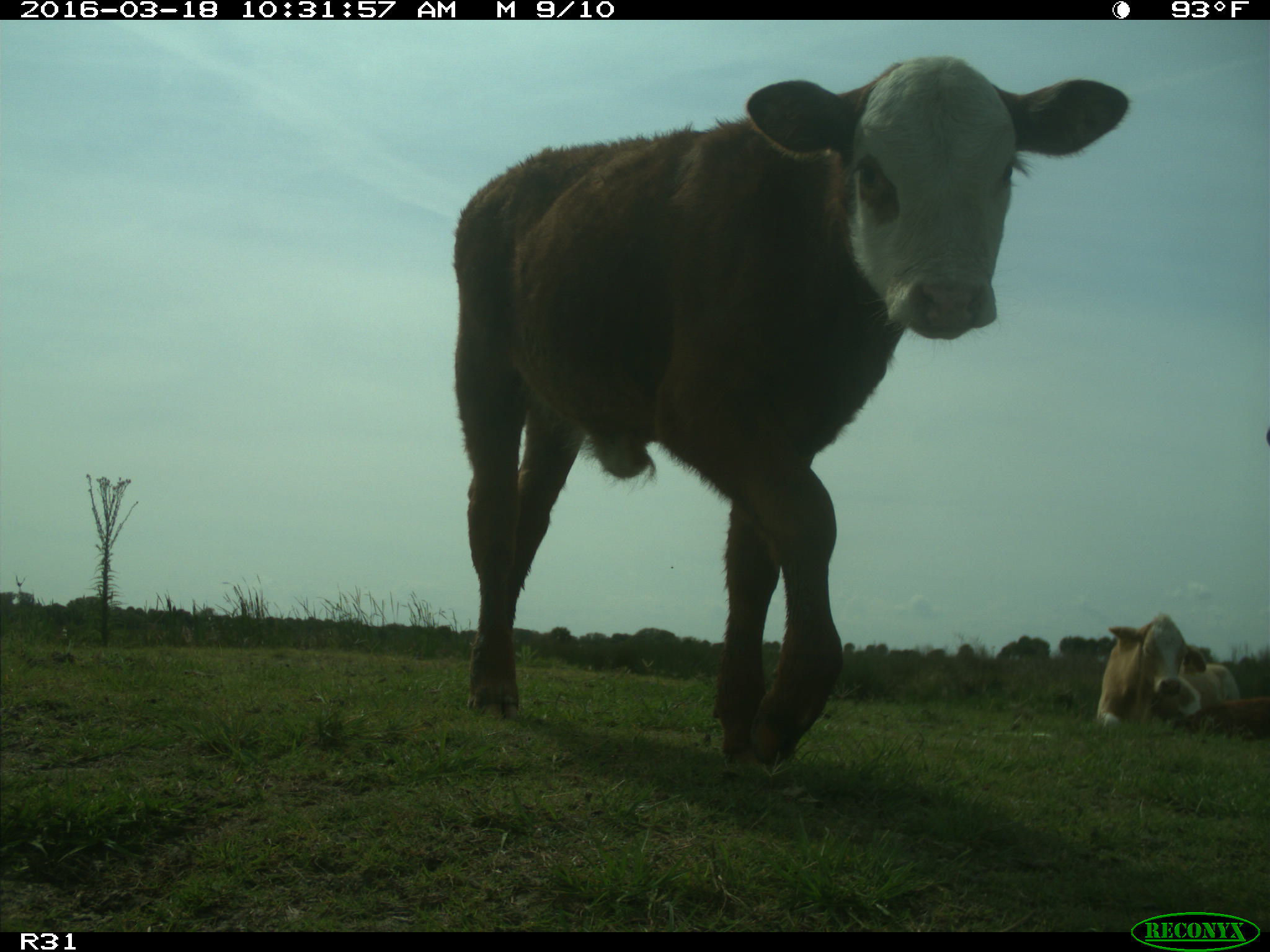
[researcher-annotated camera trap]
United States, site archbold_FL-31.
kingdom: Animalia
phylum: Chordata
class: Mammalia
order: Artiodactyla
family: Bovidae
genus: Bos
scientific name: Bos taurus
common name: domestic cow